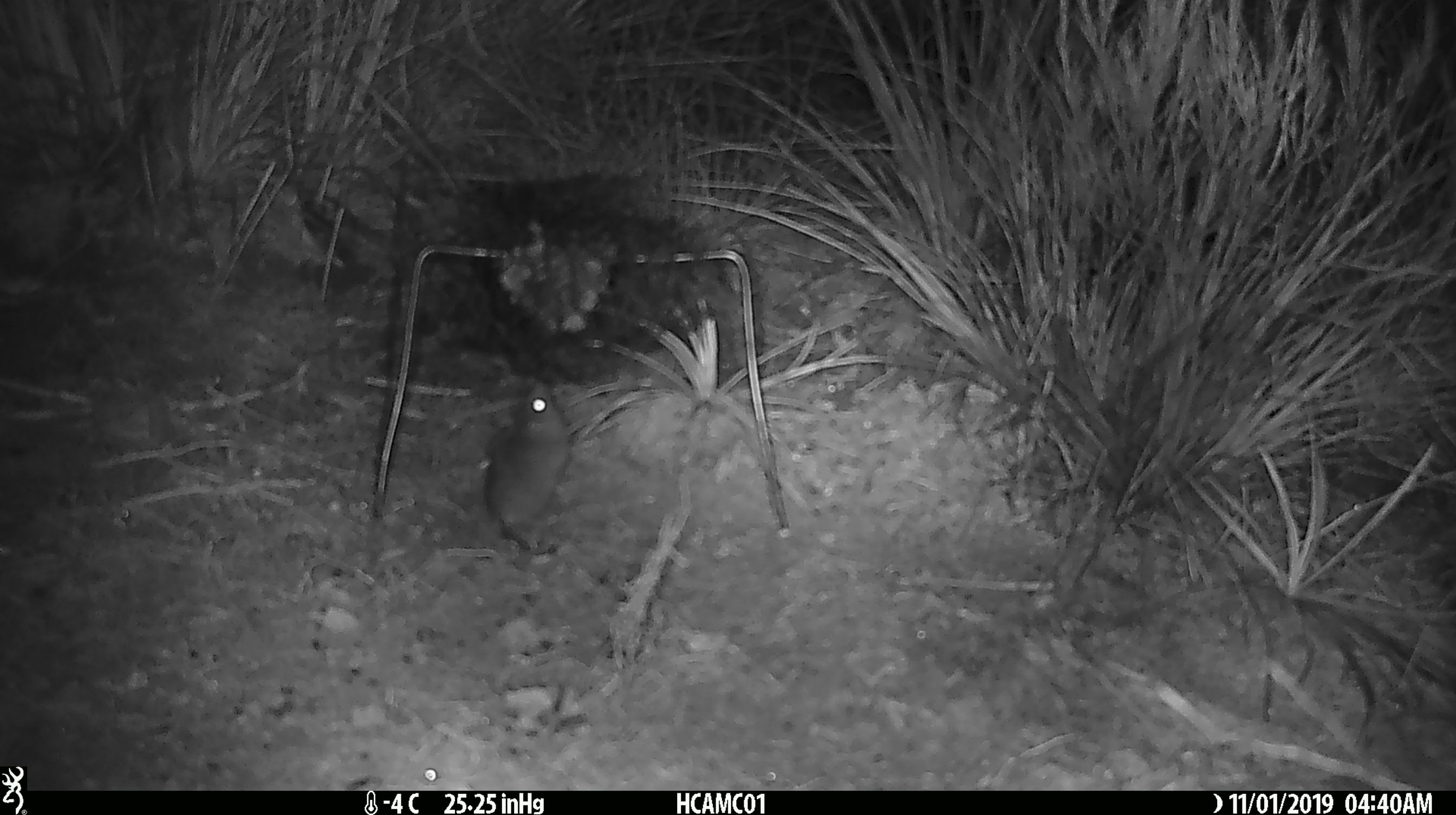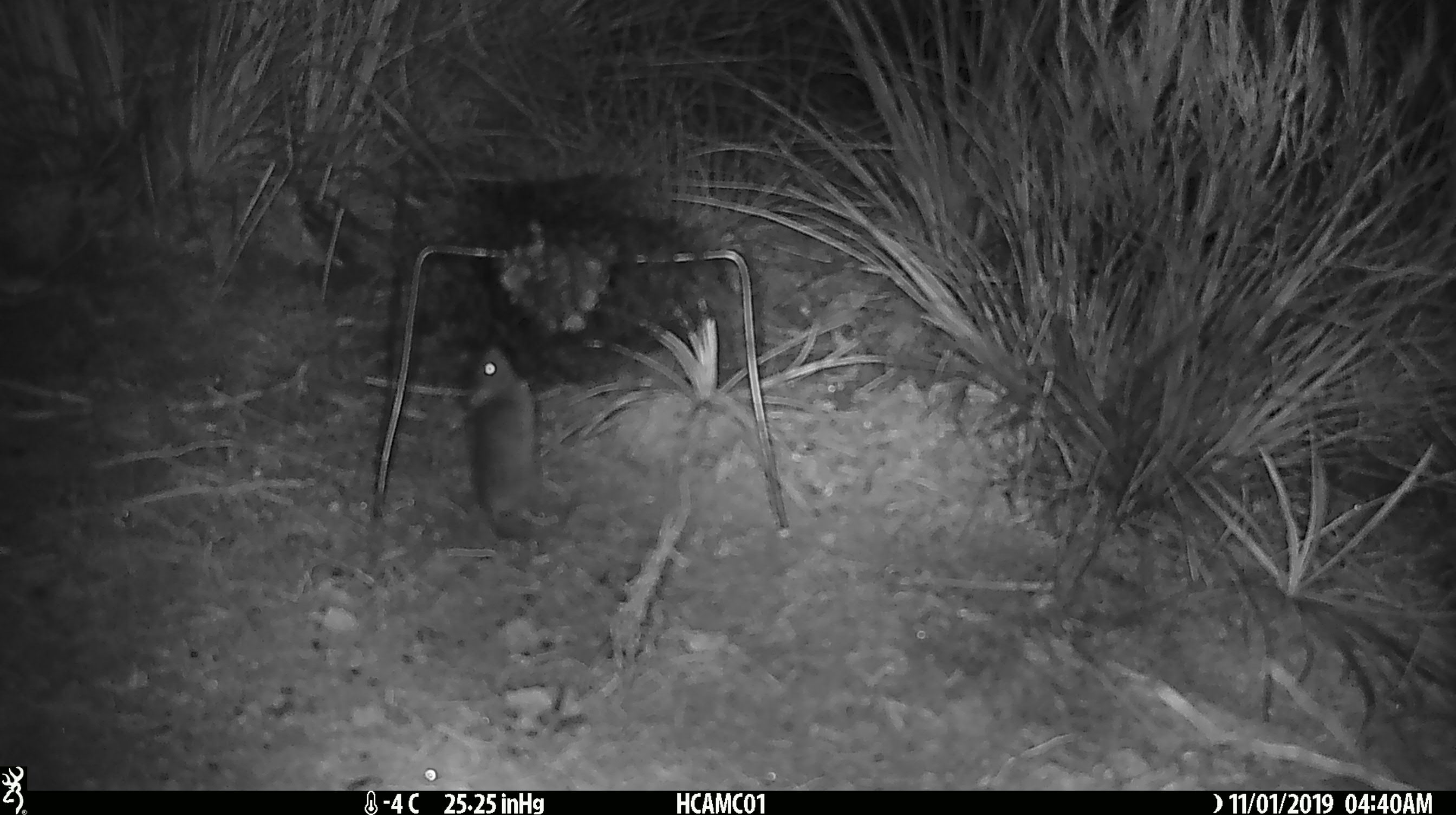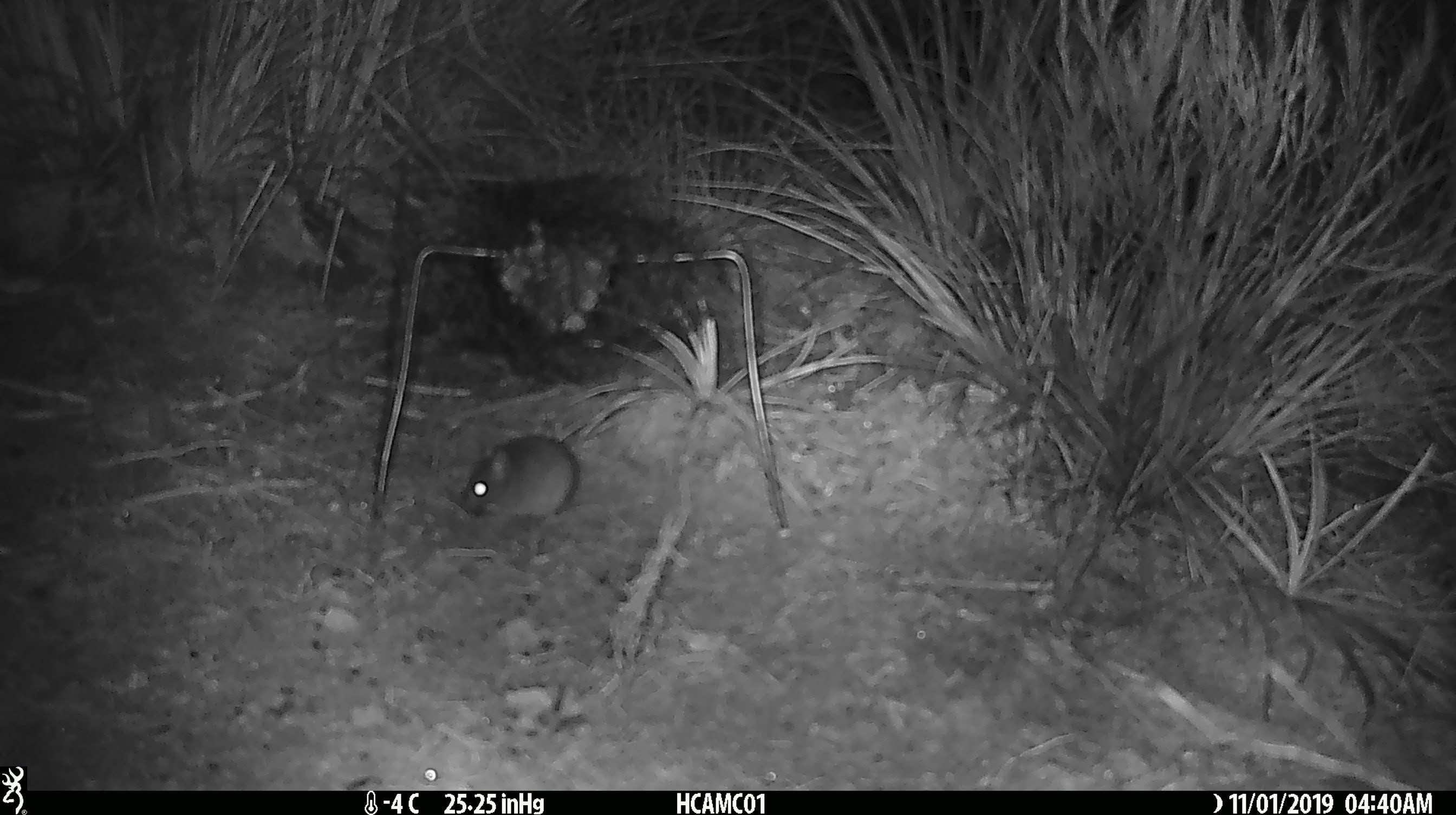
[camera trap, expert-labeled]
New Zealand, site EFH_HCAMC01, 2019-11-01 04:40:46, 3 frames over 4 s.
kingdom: Animalia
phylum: Chordata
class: Mammalia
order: Rodentia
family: Muridae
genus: Mus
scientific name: Mus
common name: mouse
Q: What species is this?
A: Mouse (Mus).